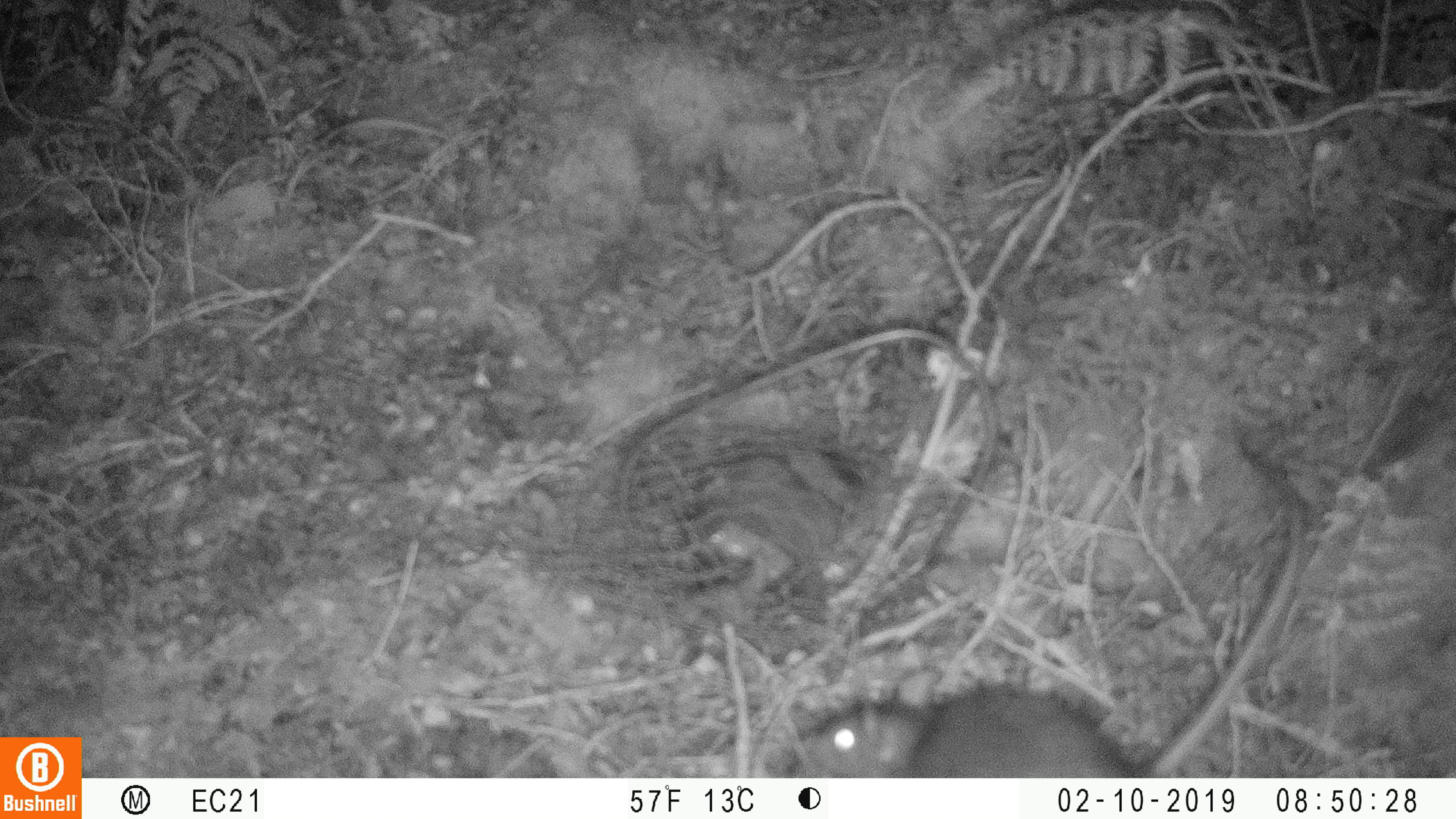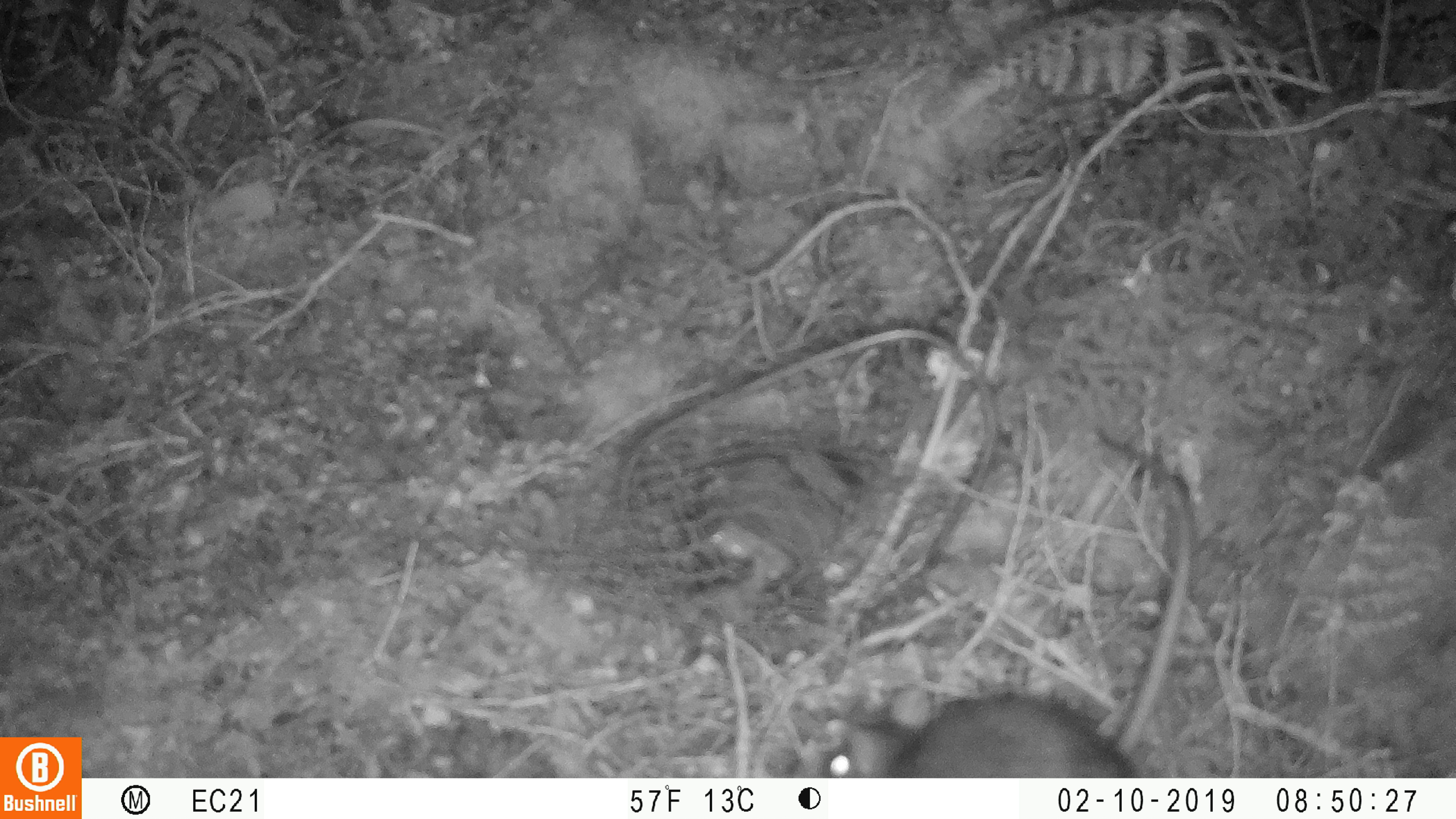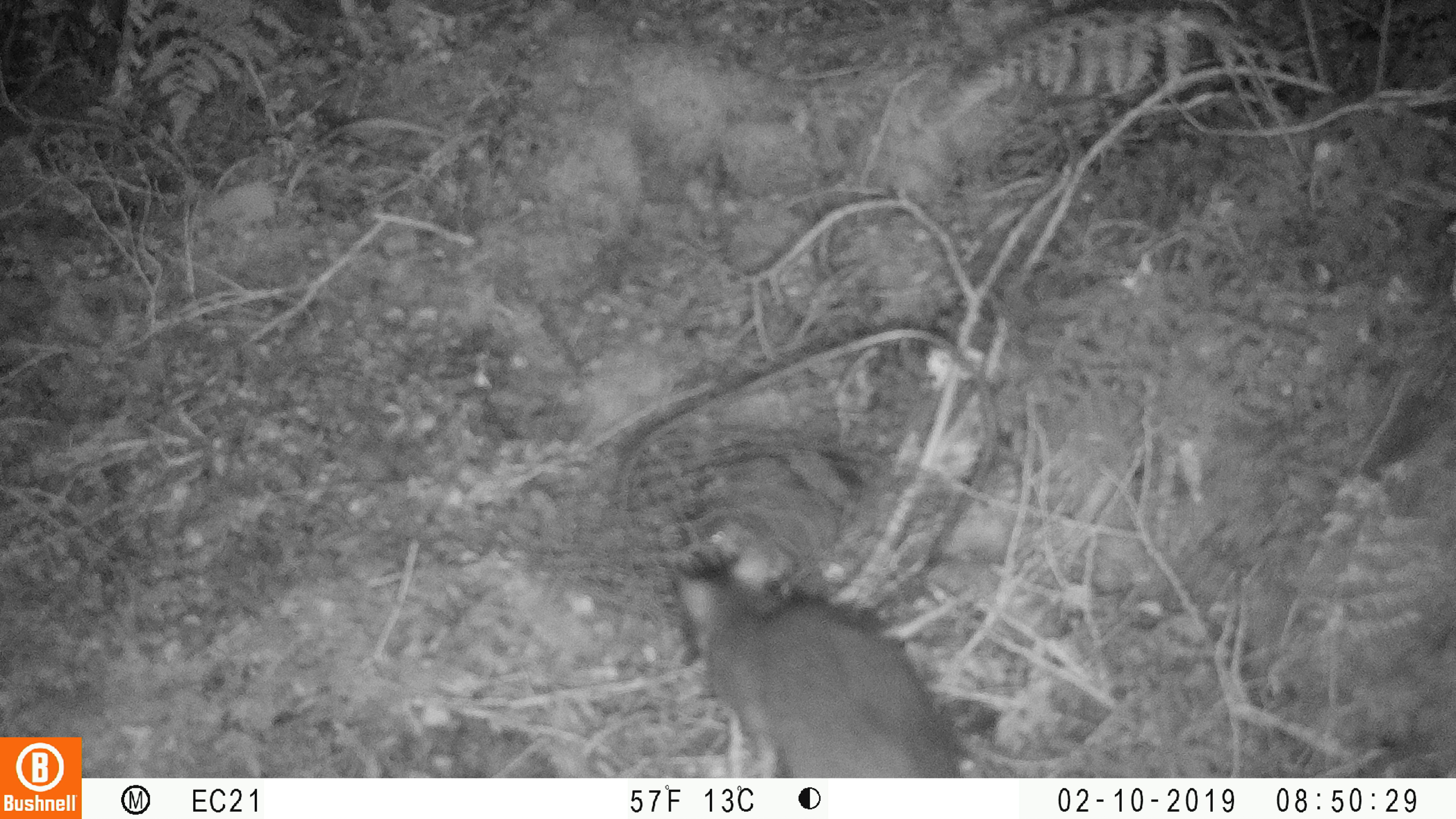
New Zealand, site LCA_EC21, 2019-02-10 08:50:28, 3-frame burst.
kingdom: Animalia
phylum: Chordata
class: Mammalia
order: Rodentia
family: Muridae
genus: Rattus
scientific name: Rattus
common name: rat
Rat (Rattus).